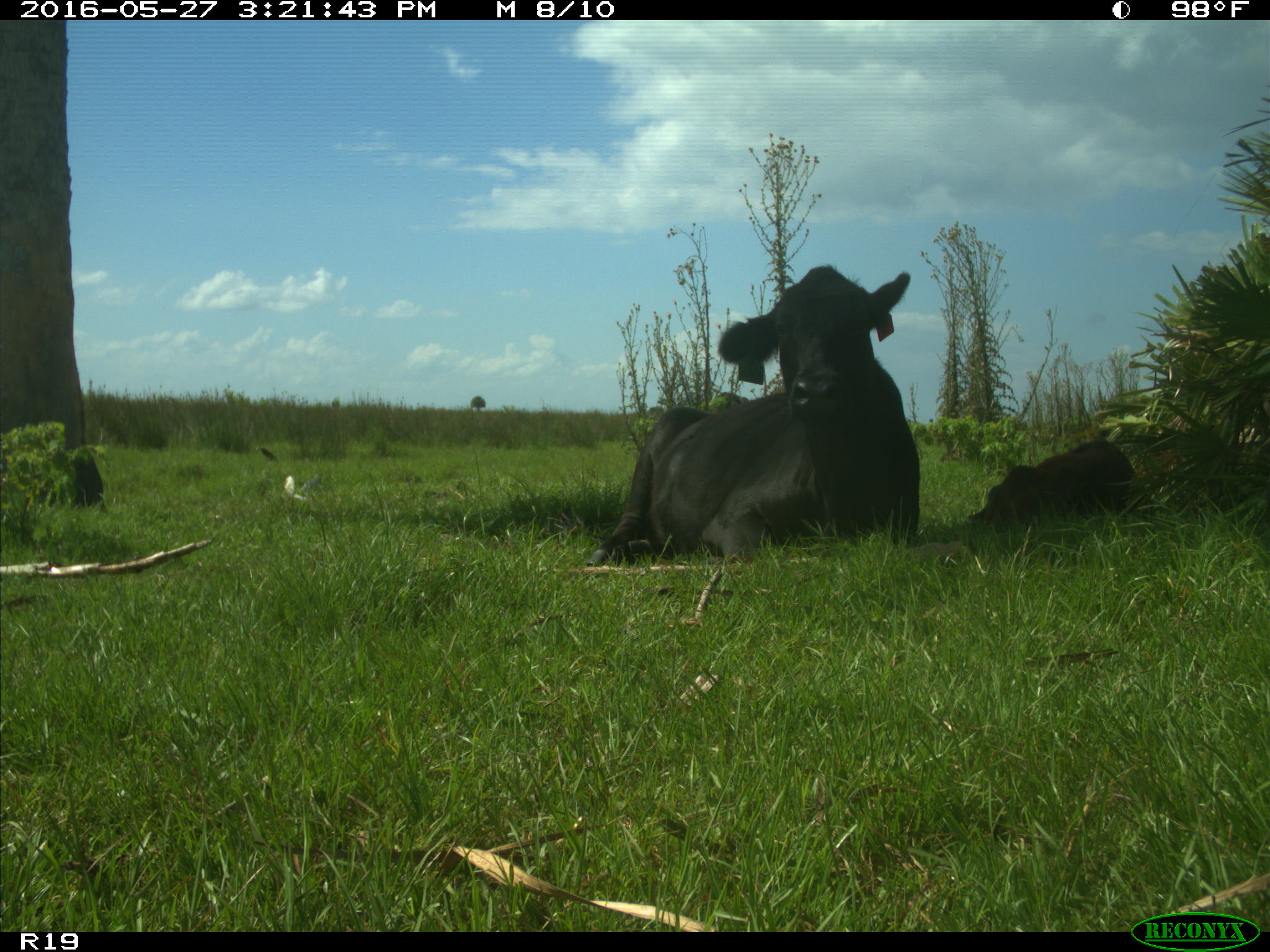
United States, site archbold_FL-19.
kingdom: Animalia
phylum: Chordata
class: Mammalia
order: Artiodactyla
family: Bovidae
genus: Bos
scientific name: Bos taurus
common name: domestic cow